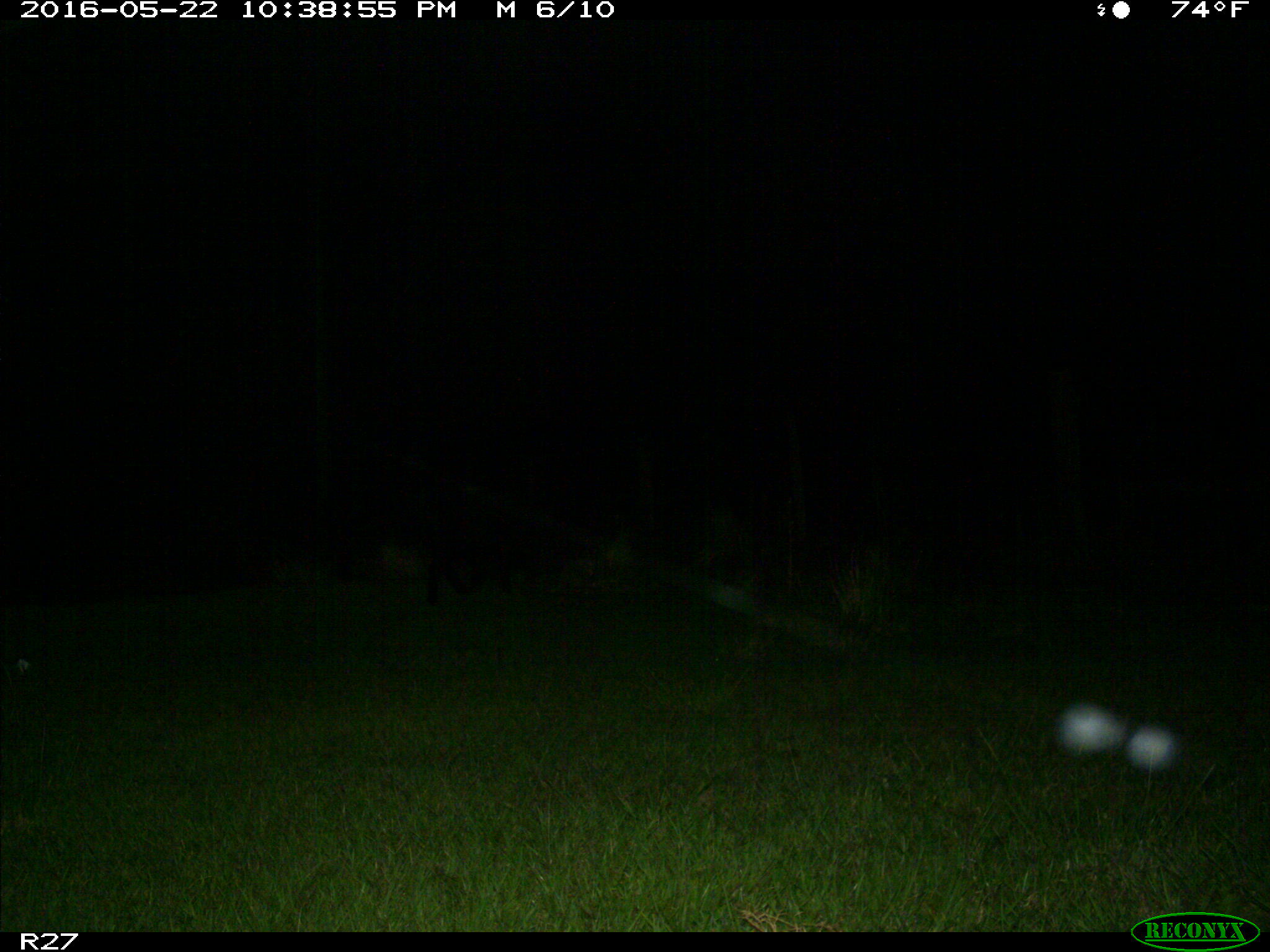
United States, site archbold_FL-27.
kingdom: Animalia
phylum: Chordata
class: Mammalia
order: Artiodactyla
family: Suidae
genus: Sus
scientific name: Sus scrofa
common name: wild boar